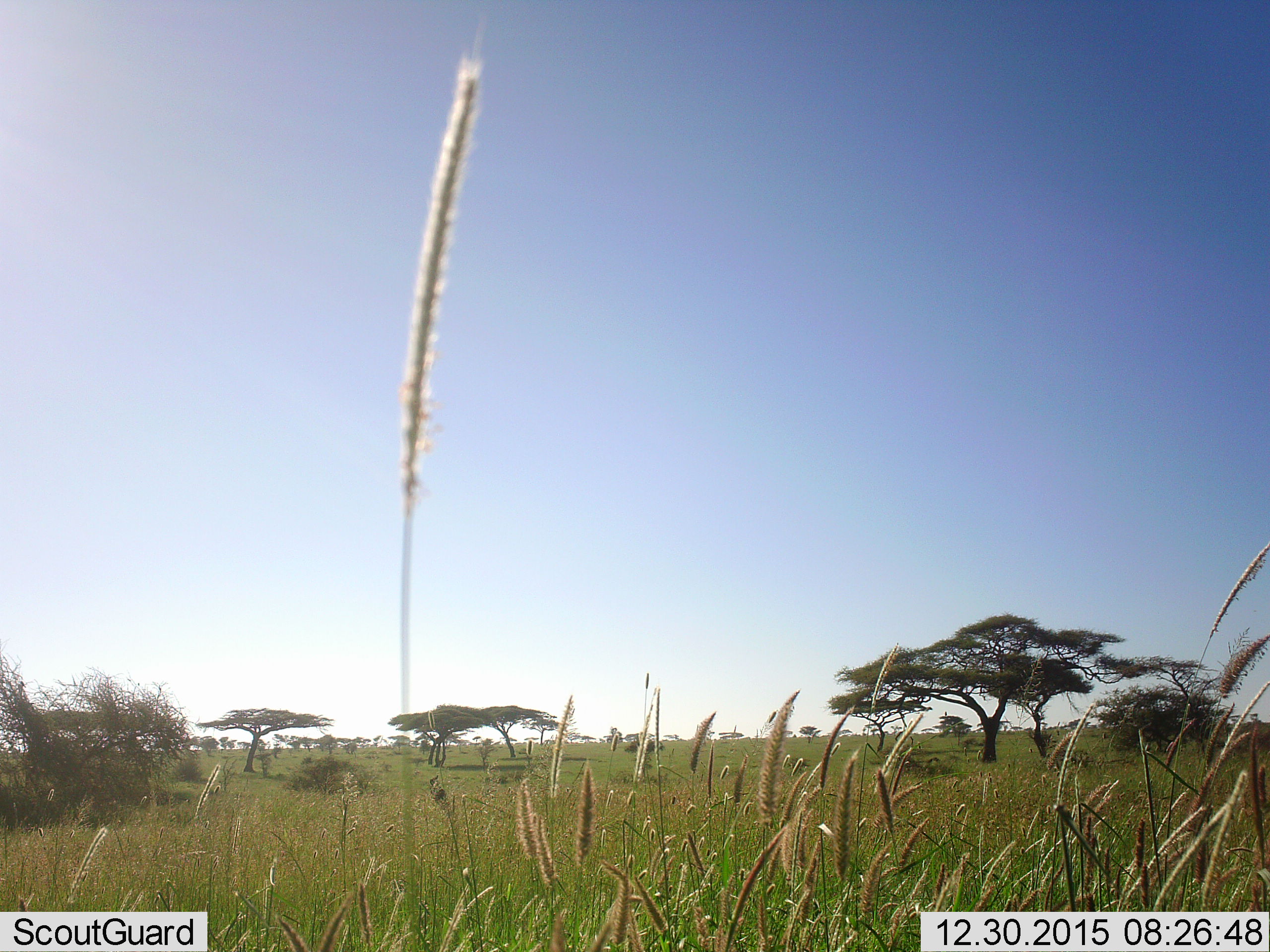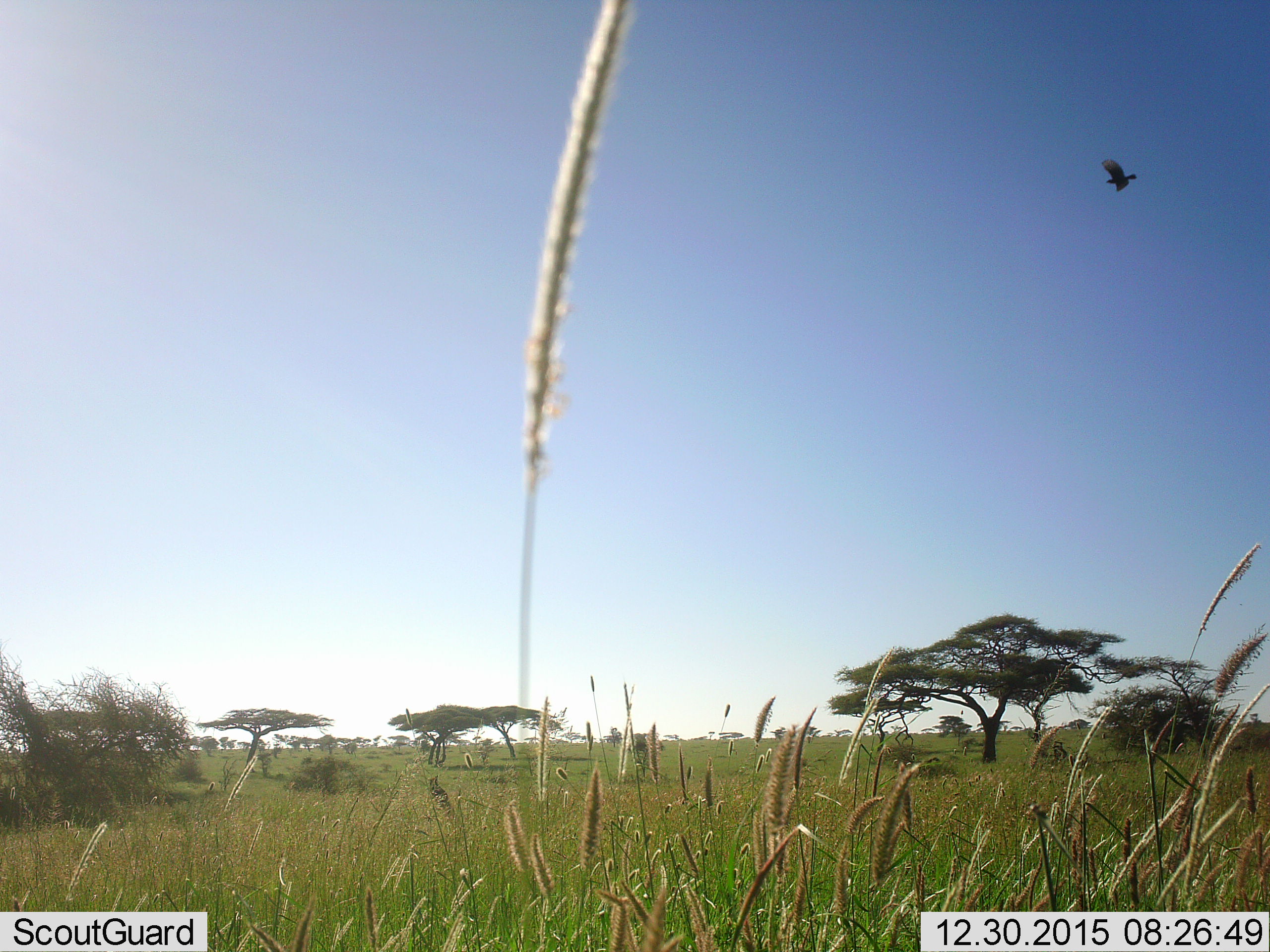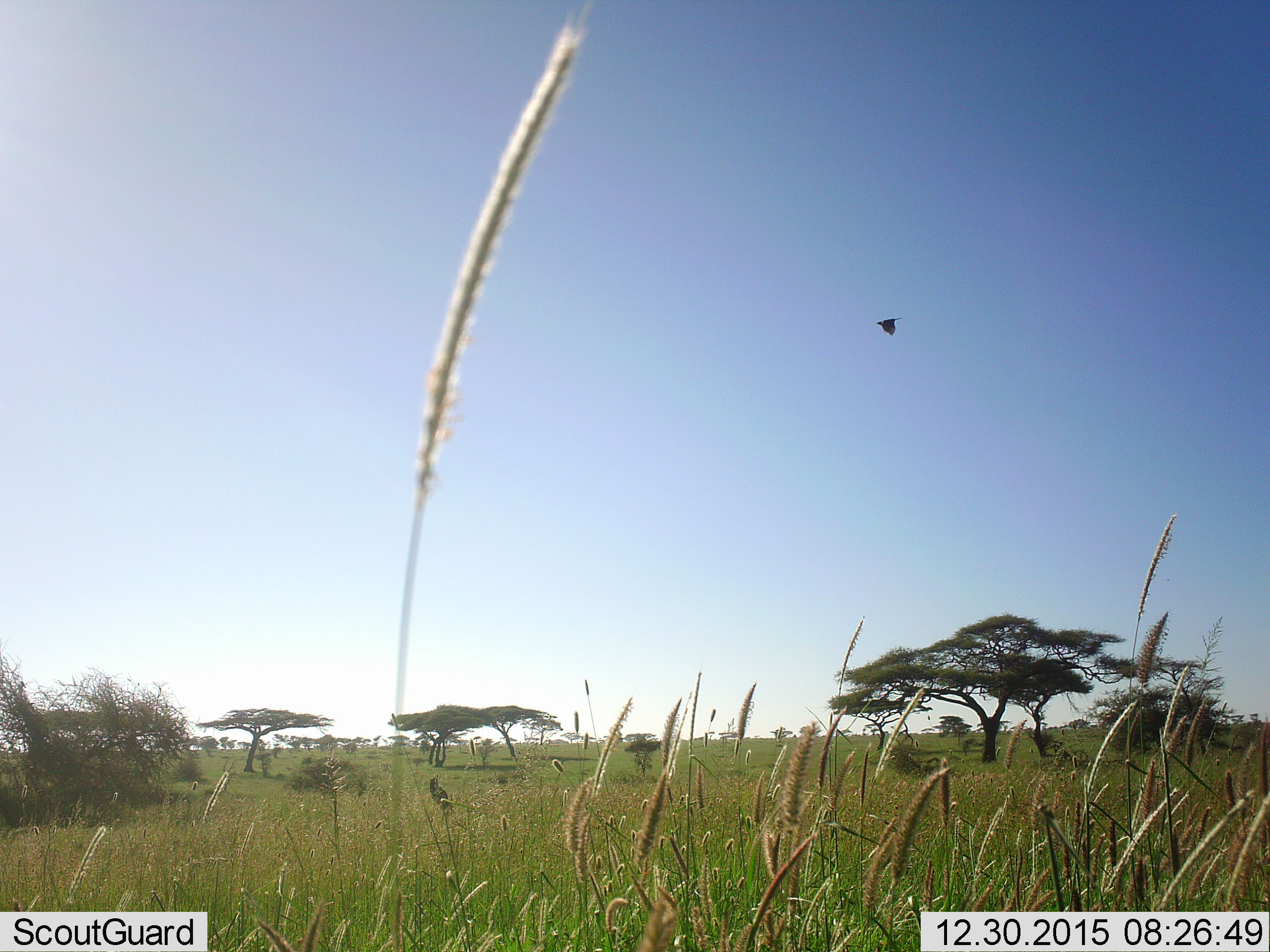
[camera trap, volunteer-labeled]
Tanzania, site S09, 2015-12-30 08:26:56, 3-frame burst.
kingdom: Animalia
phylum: Chordata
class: Aves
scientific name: Aves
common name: bird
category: otherbird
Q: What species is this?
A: Otherbird (bird) (Aves).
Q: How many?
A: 1.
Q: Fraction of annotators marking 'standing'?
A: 0%.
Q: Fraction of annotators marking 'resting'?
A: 0%.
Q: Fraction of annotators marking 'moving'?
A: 100%.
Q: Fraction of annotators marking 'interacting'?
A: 0%.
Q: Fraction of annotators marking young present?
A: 0%.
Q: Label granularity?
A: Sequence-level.